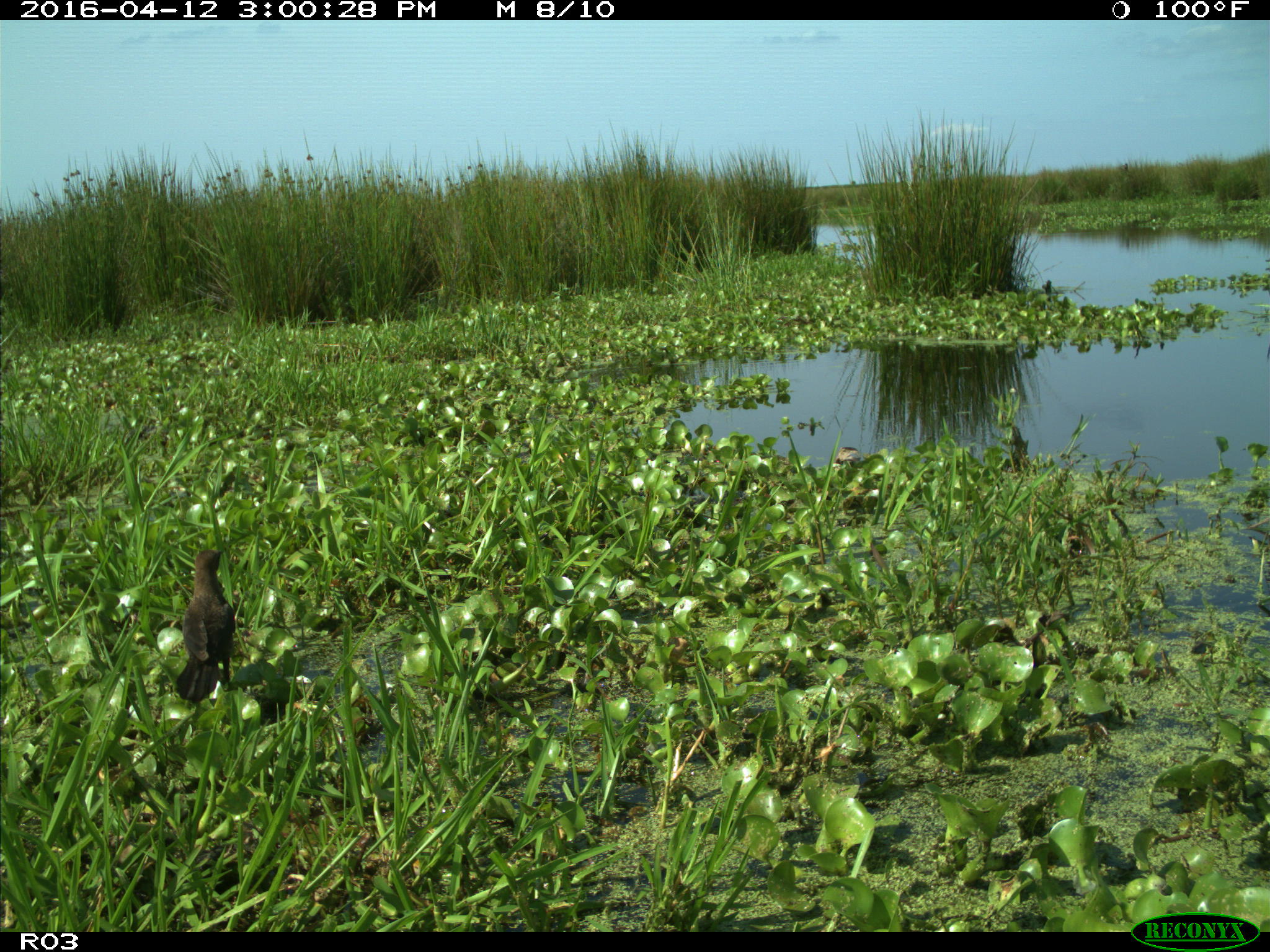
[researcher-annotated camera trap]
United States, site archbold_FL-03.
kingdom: Animalia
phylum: Chordata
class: Aves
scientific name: Aves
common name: birds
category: unidentified bird